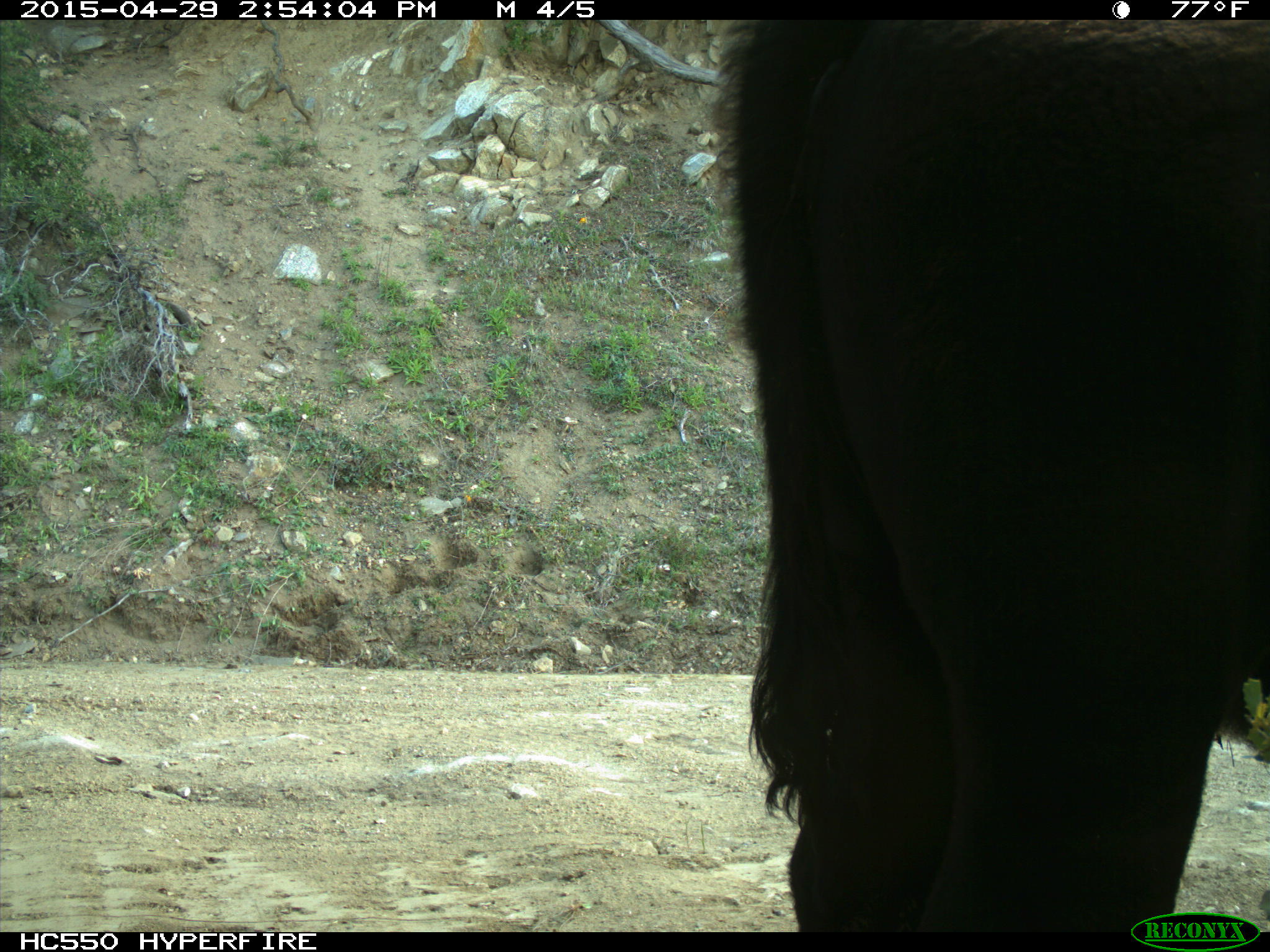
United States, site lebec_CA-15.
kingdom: Animalia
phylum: Chordata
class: Mammalia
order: Artiodactyla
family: Bovidae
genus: Bos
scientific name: Bos taurus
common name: domestic cow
Bos taurus (domestic cow).